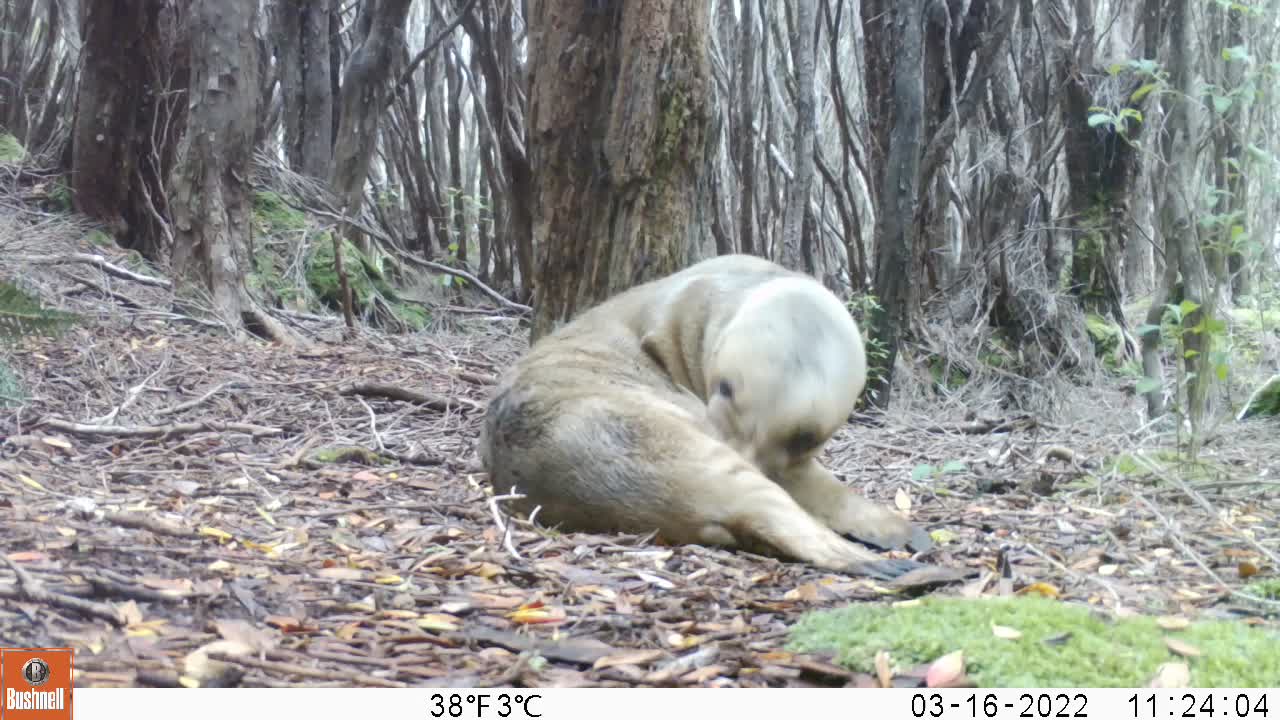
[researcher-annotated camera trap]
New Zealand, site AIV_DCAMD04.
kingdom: Animalia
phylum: Chordata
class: Mammalia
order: Carnivora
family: Otariidae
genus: Phocarctos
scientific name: Phocarctos hookeri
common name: new zealand sea lion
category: sealion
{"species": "sealion (new zealand sea lion) (Phocarctos hookeri)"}